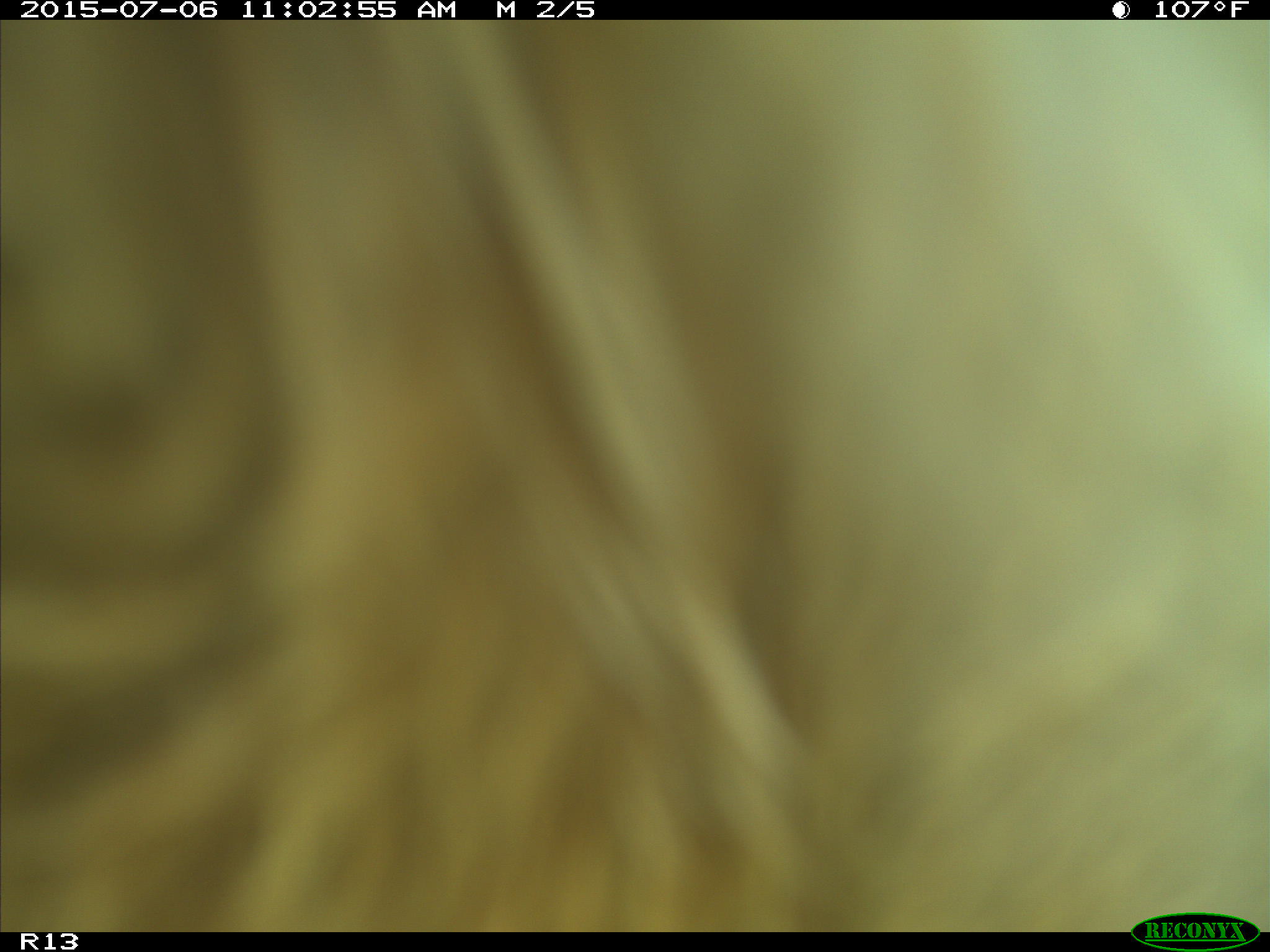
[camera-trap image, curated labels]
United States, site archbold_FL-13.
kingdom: Animalia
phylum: Chordata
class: Mammalia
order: Artiodactyla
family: Bovidae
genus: Bos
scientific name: Bos taurus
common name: domestic cow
Bos taurus (domestic cow).